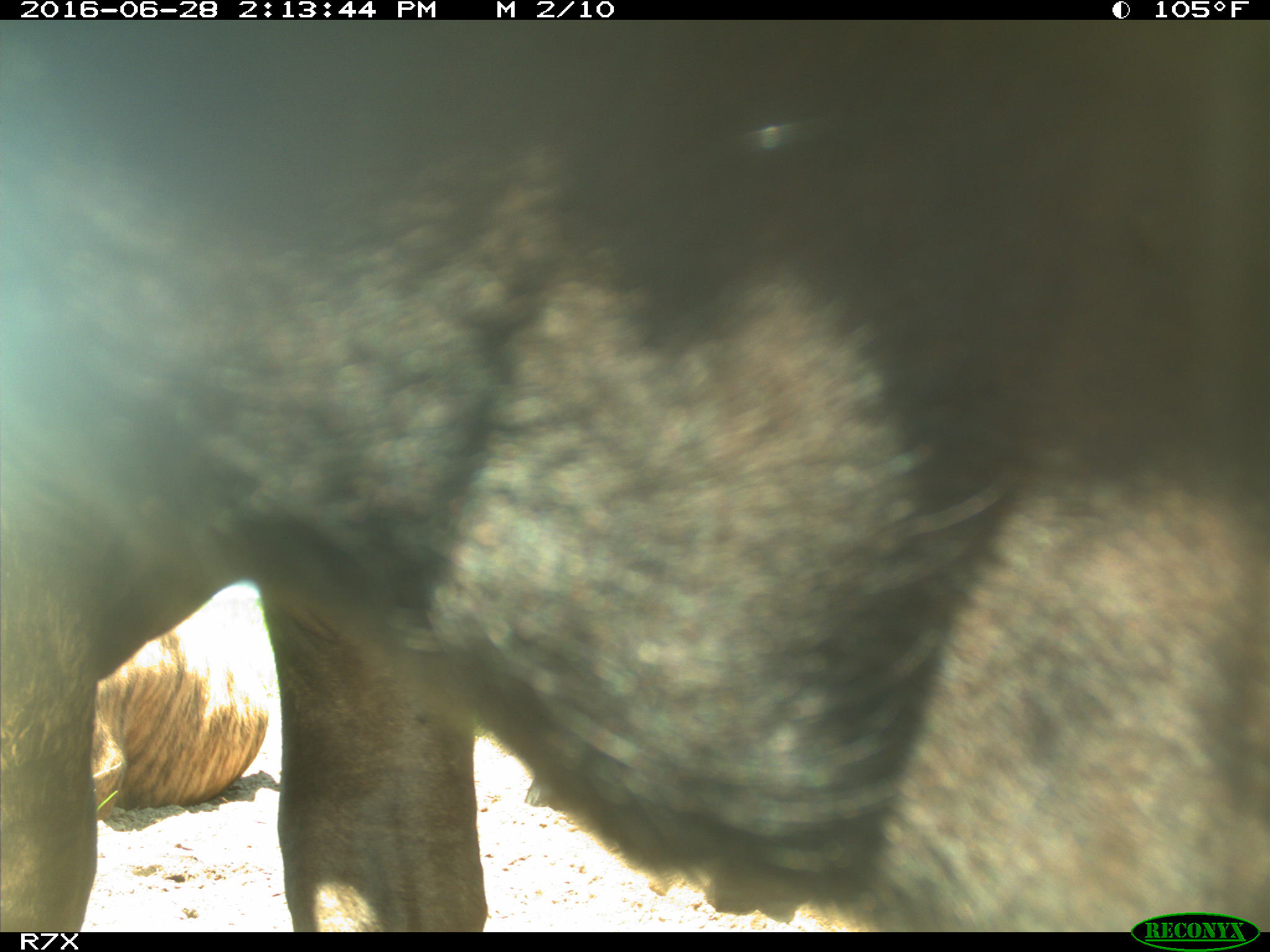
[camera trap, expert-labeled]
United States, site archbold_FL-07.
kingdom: Animalia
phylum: Chordata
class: Mammalia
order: Artiodactyla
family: Bovidae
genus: Bos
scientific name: Bos taurus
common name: domestic cow